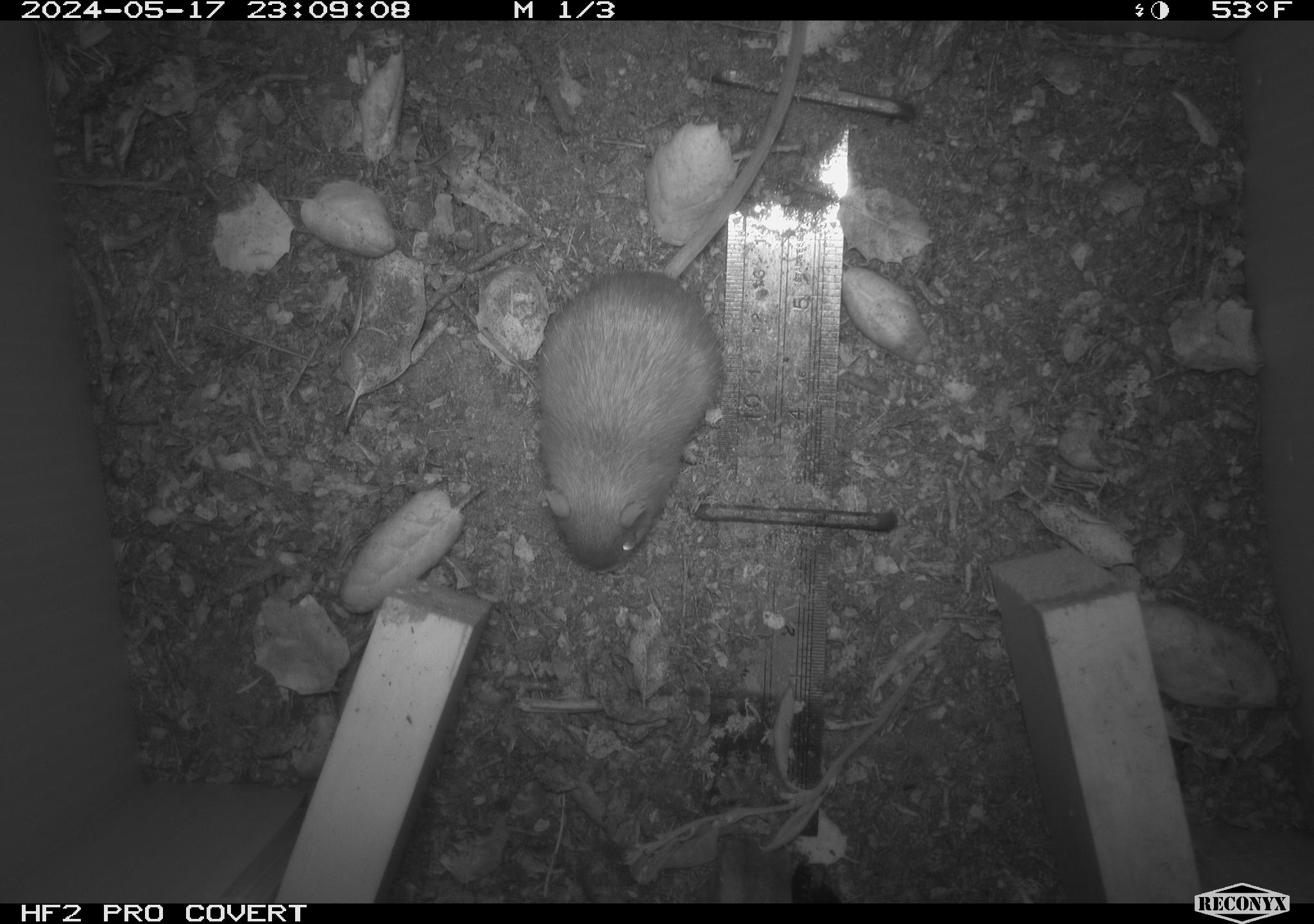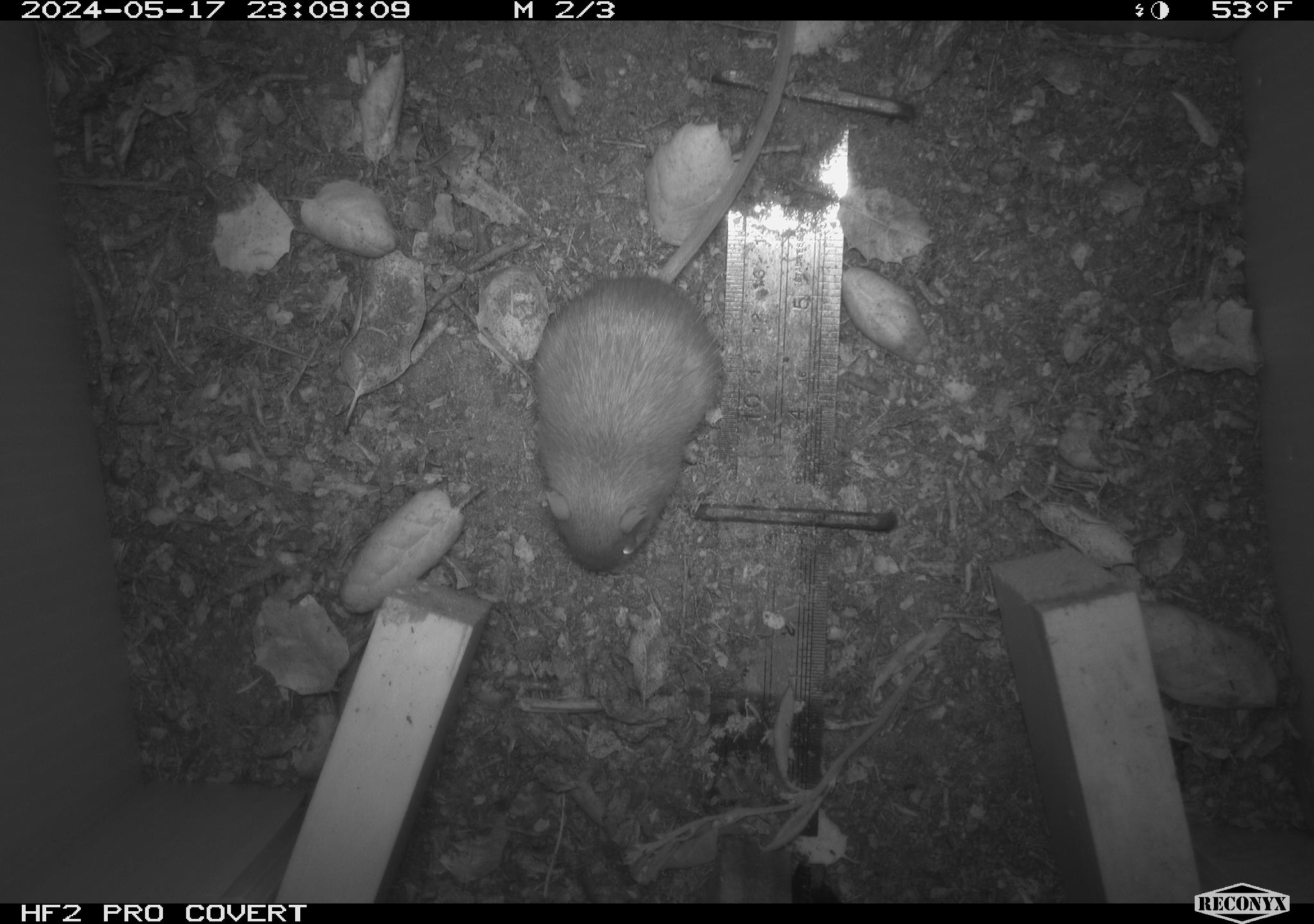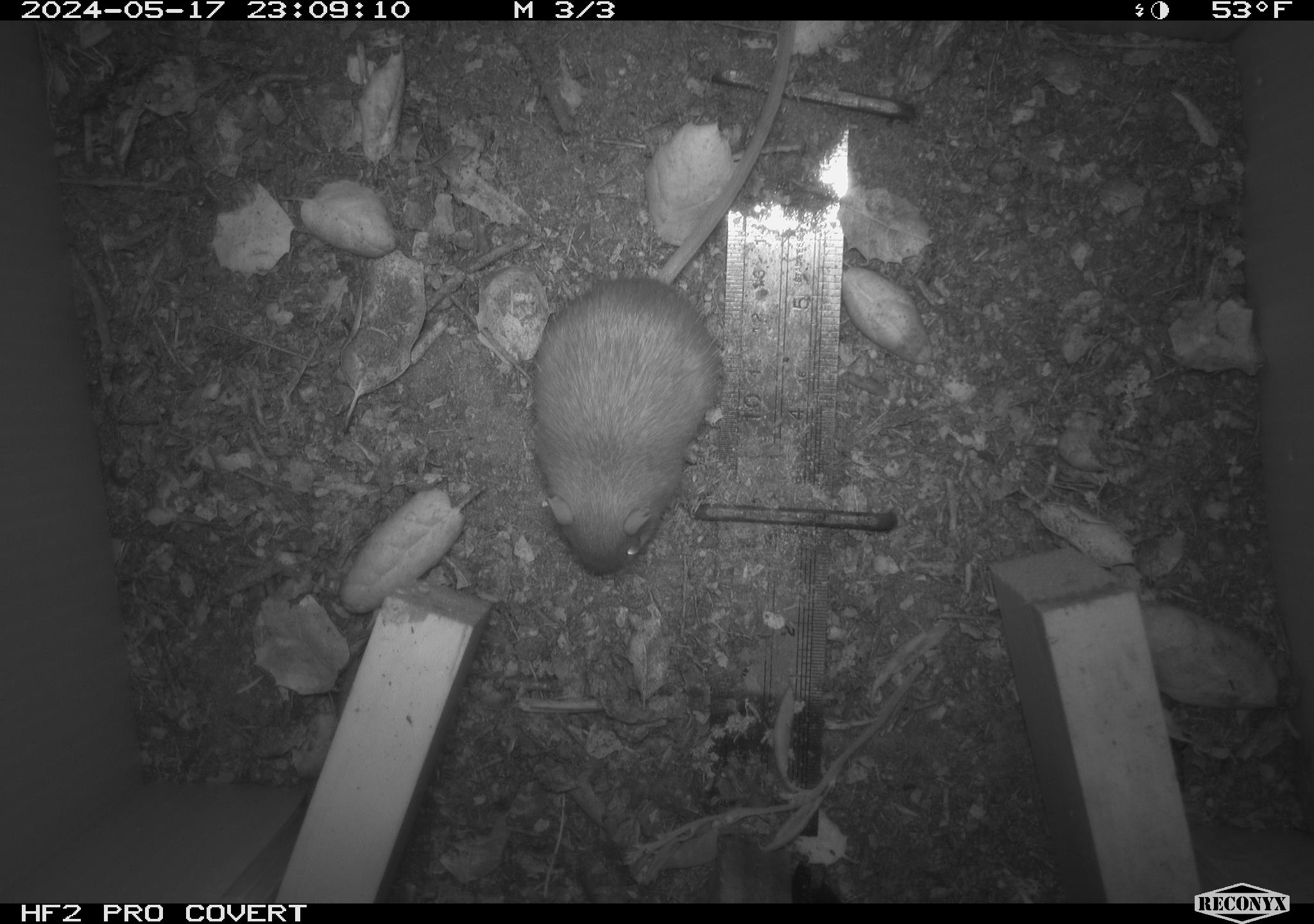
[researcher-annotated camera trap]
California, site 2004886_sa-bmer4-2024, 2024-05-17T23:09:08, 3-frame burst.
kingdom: Animalia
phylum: Chordata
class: Mammalia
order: Rodentia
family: Heteromyidae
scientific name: Heteromyidae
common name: kangaroo rats and pocket mice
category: heteromyidae family